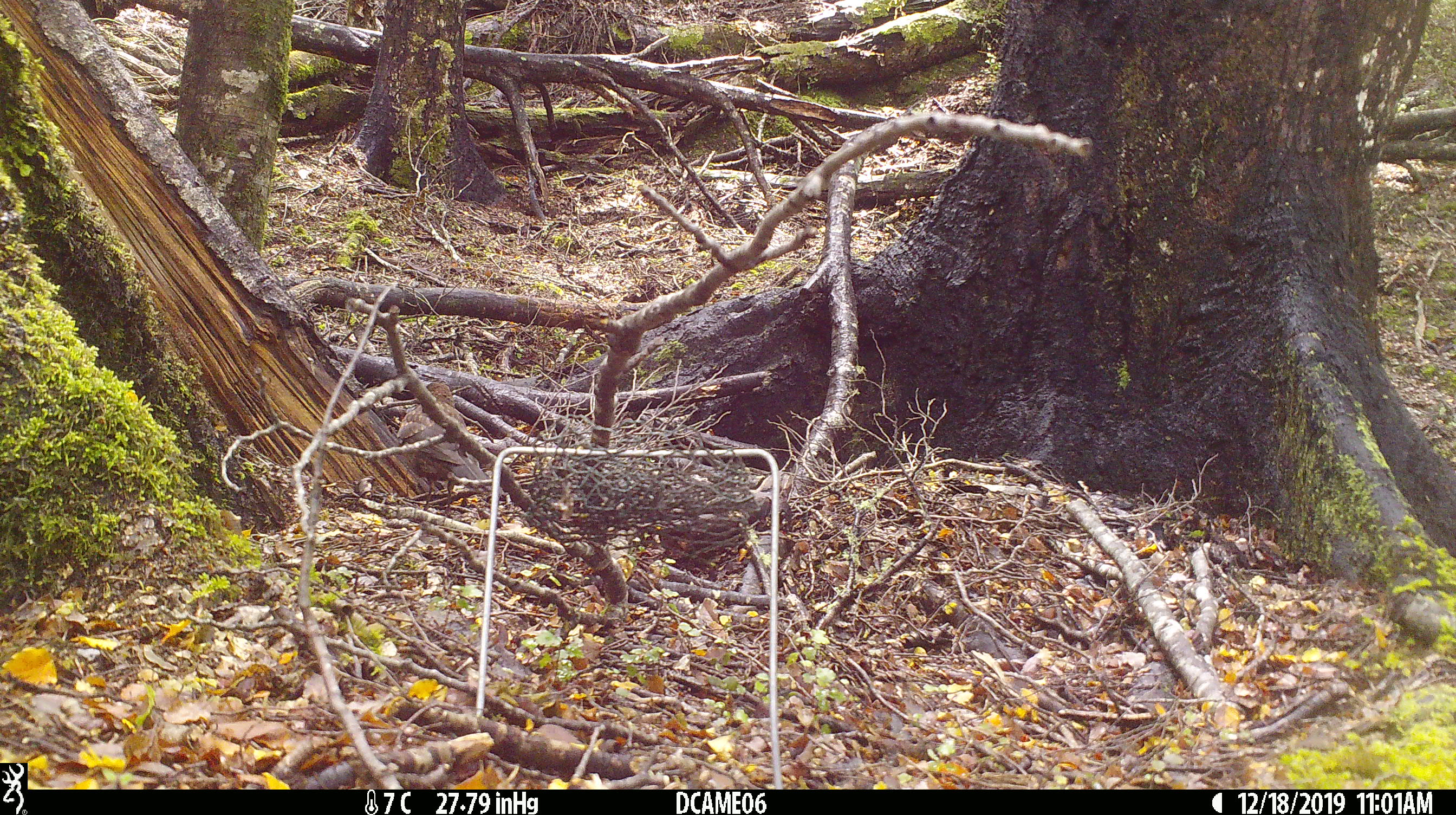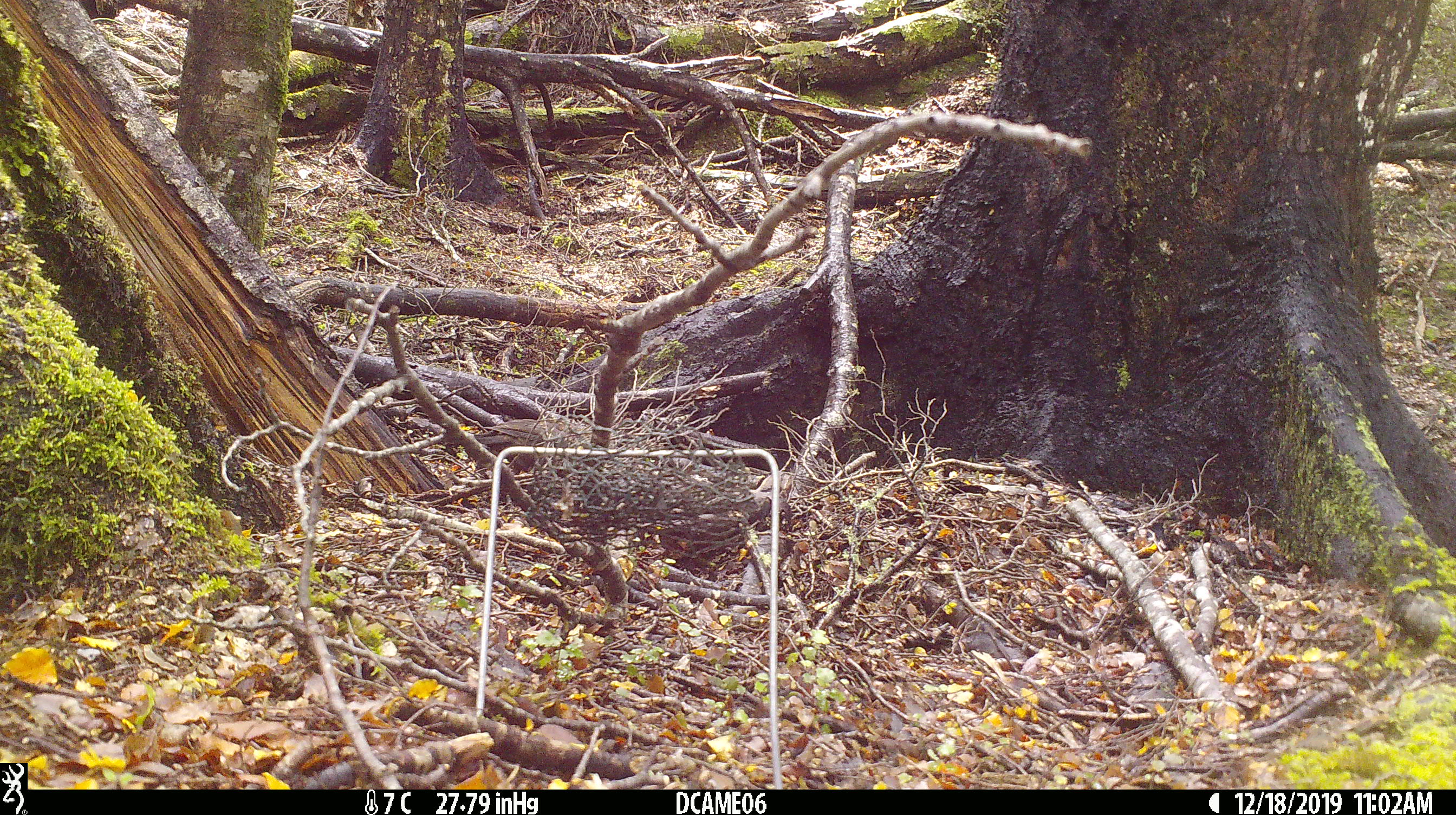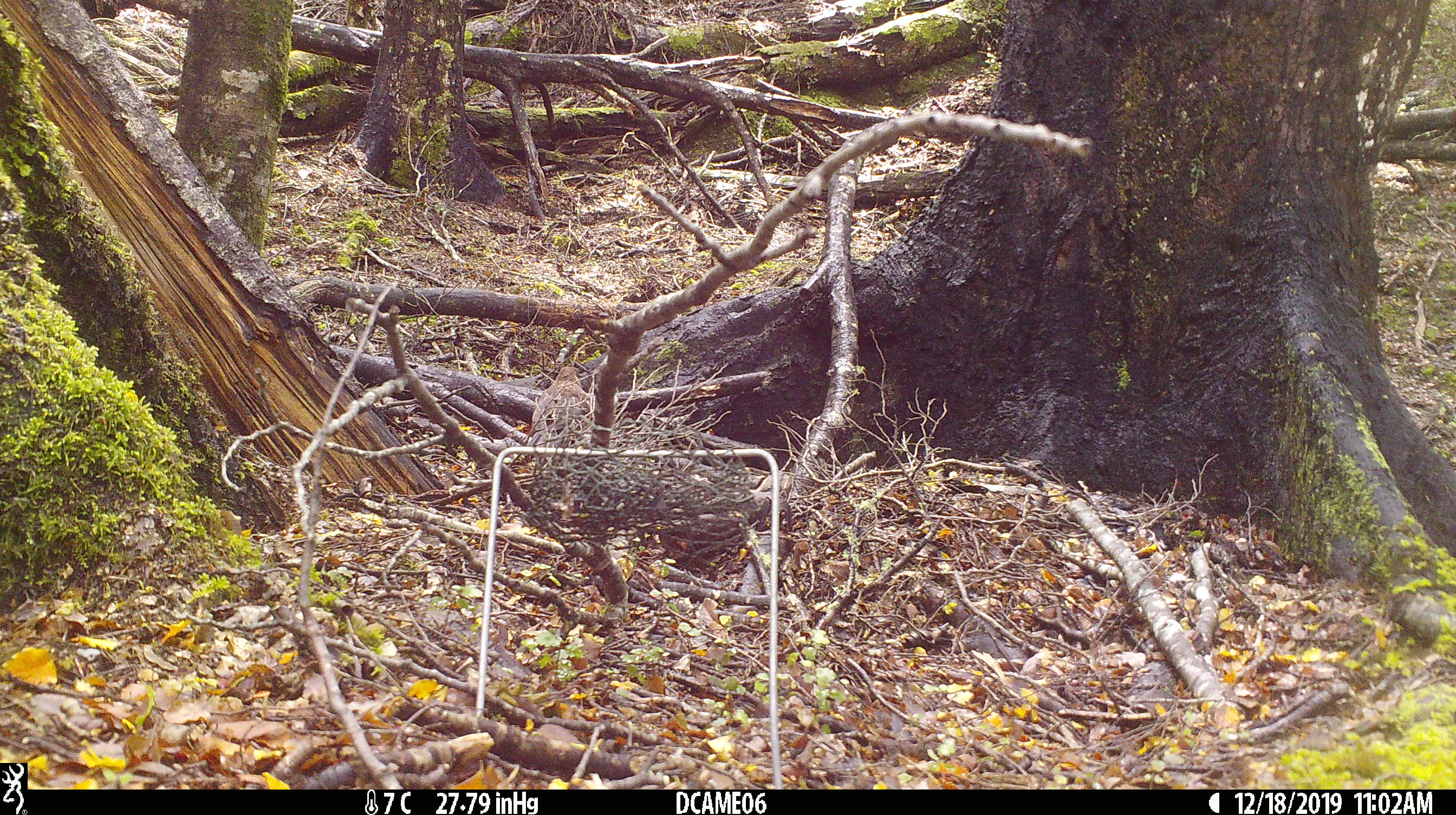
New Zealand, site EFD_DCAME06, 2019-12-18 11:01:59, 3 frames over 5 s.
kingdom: Animalia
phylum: Chordata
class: Aves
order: Passeriformes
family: Turdidae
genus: Turdus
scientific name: Turdus merula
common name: eurasian blackbird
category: blackbird